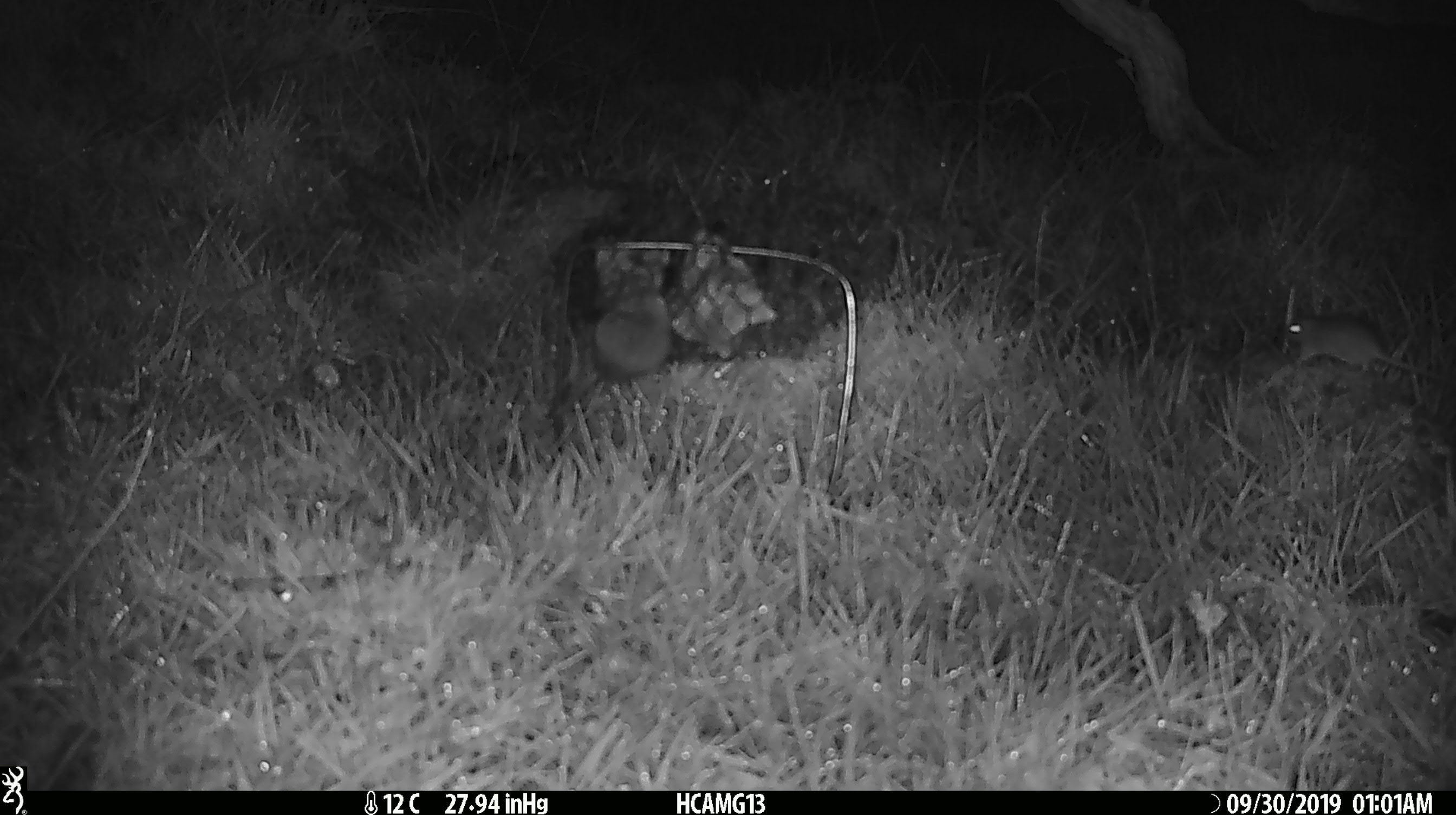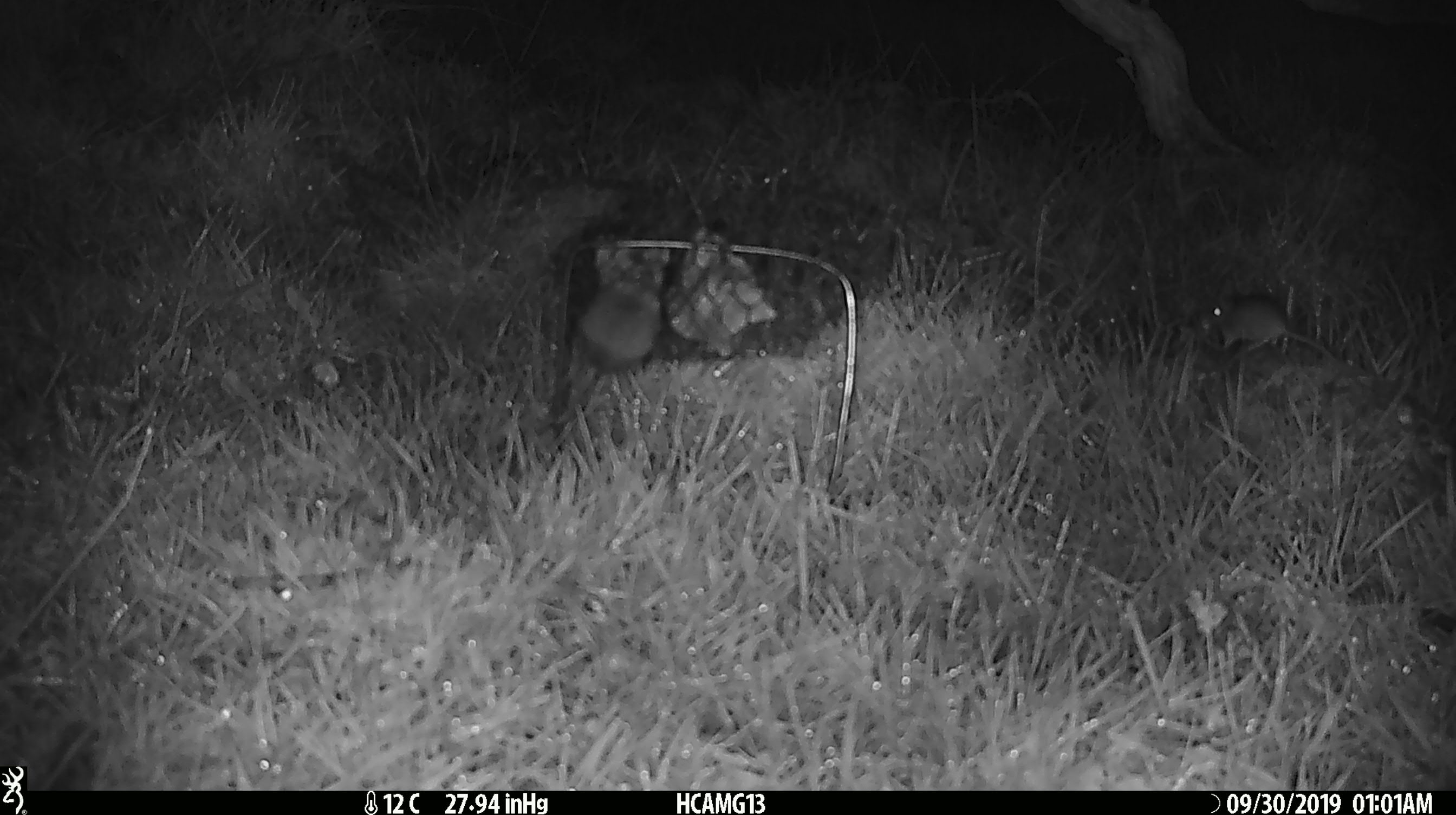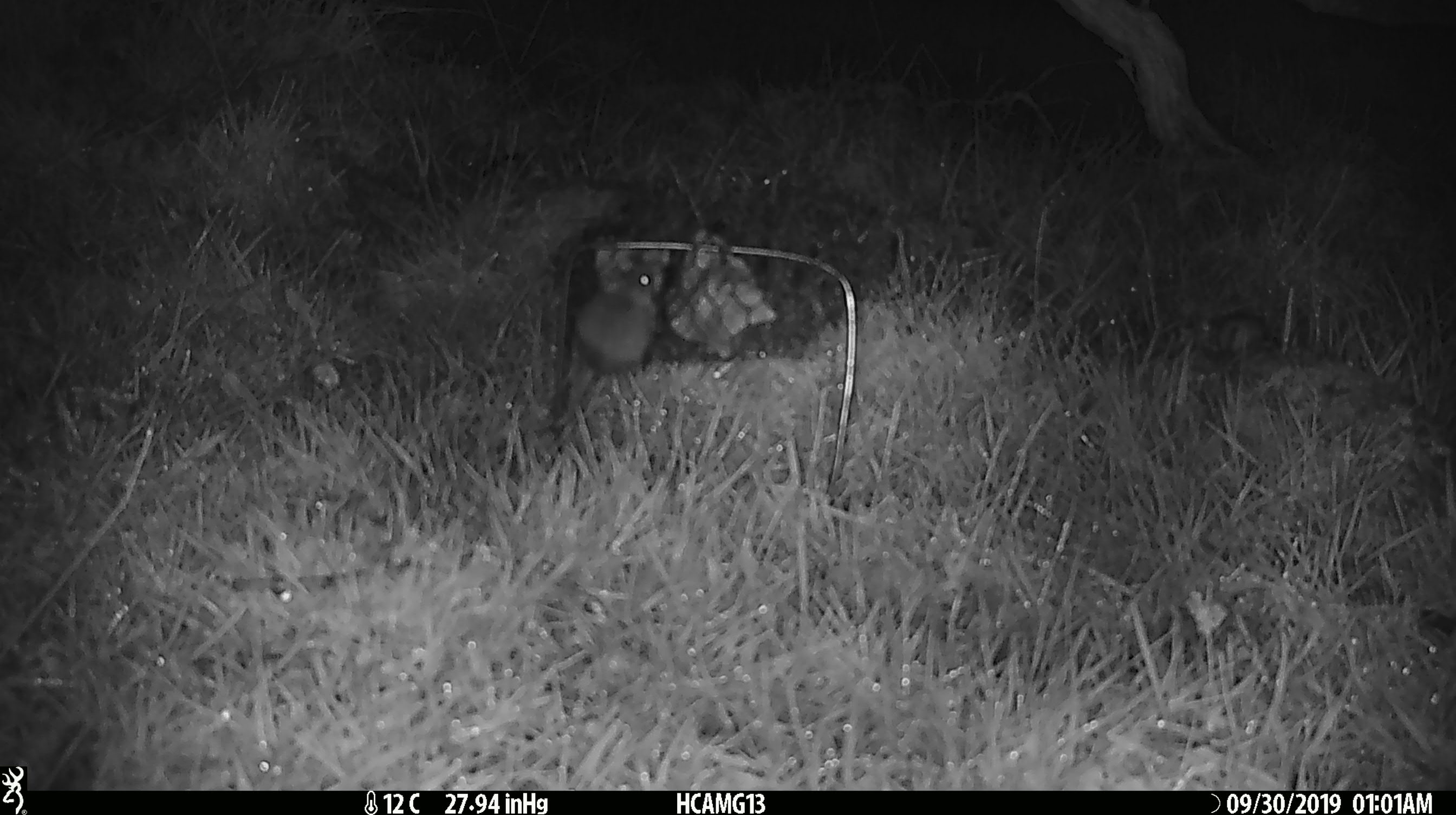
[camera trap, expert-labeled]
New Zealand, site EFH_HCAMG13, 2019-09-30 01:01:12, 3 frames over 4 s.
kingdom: Animalia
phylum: Chordata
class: Mammalia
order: Rodentia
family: Muridae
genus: Mus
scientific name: Mus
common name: mouse